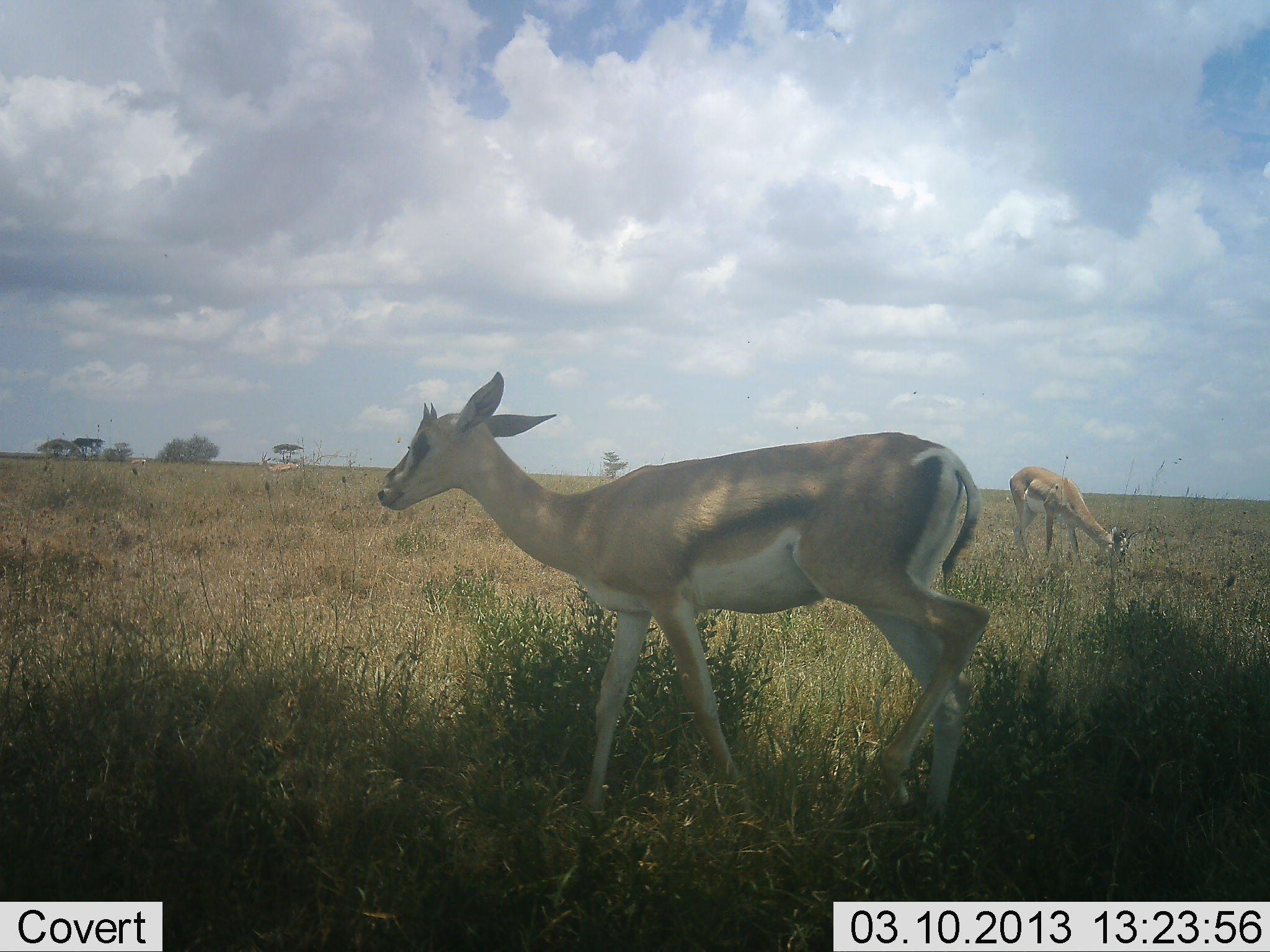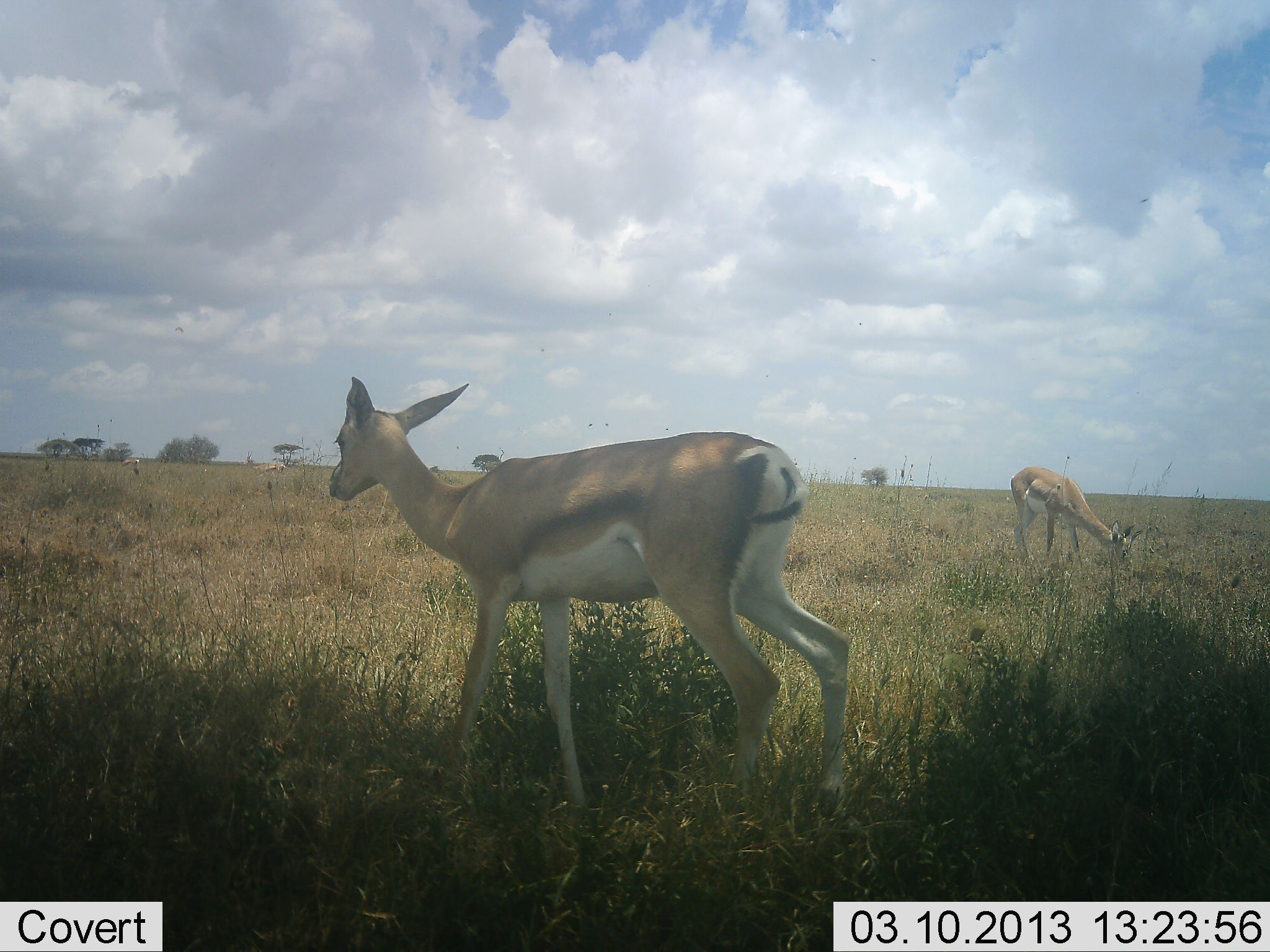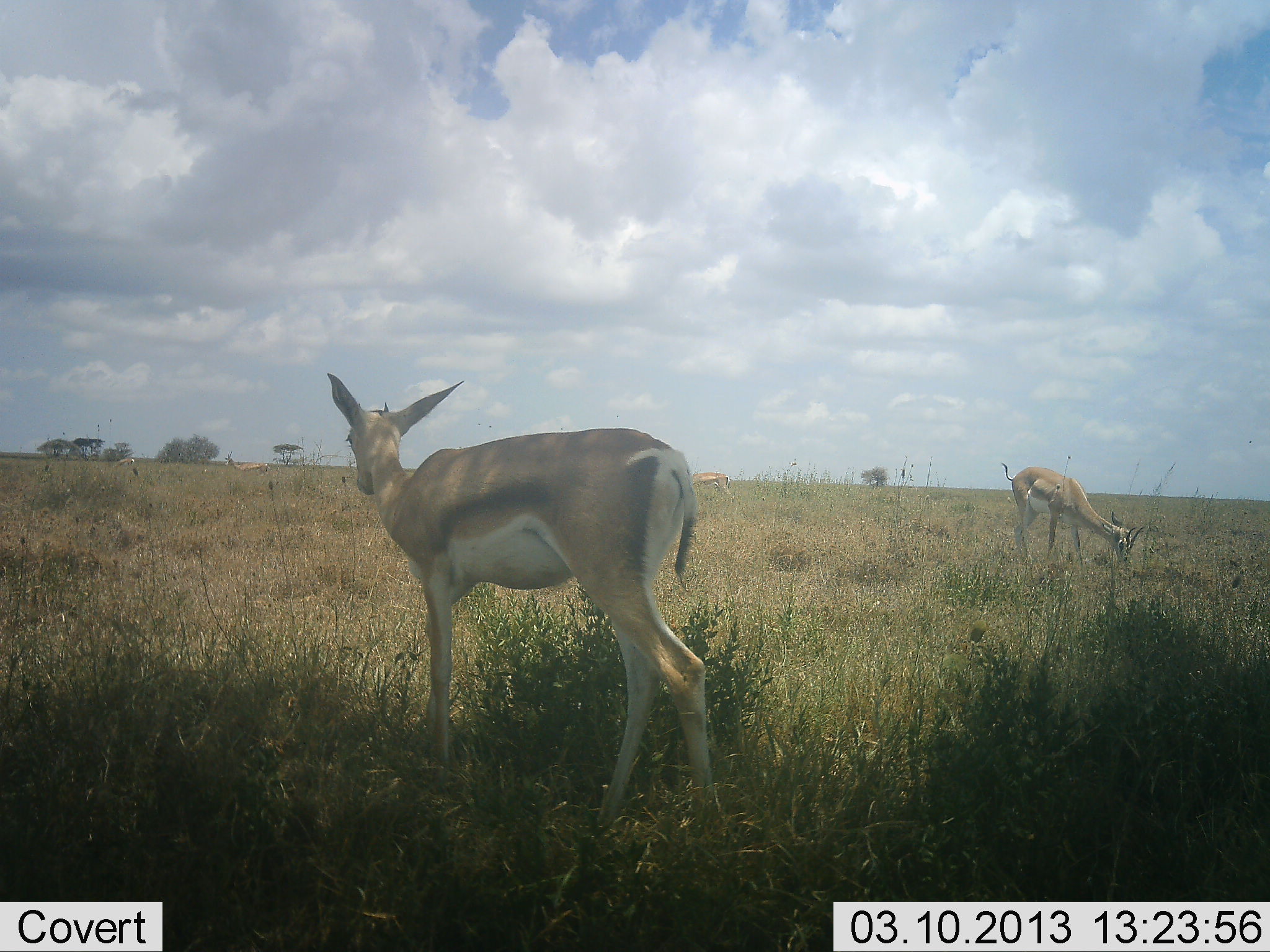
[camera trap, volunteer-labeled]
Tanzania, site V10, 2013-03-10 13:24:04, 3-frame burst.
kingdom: Animalia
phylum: Chordata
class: Mammalia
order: Artiodactyla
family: Bovidae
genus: Nanger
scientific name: Nanger granti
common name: grant's gazelle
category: gazellegrants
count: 2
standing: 52%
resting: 0%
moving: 56%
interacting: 0%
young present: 12%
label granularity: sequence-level